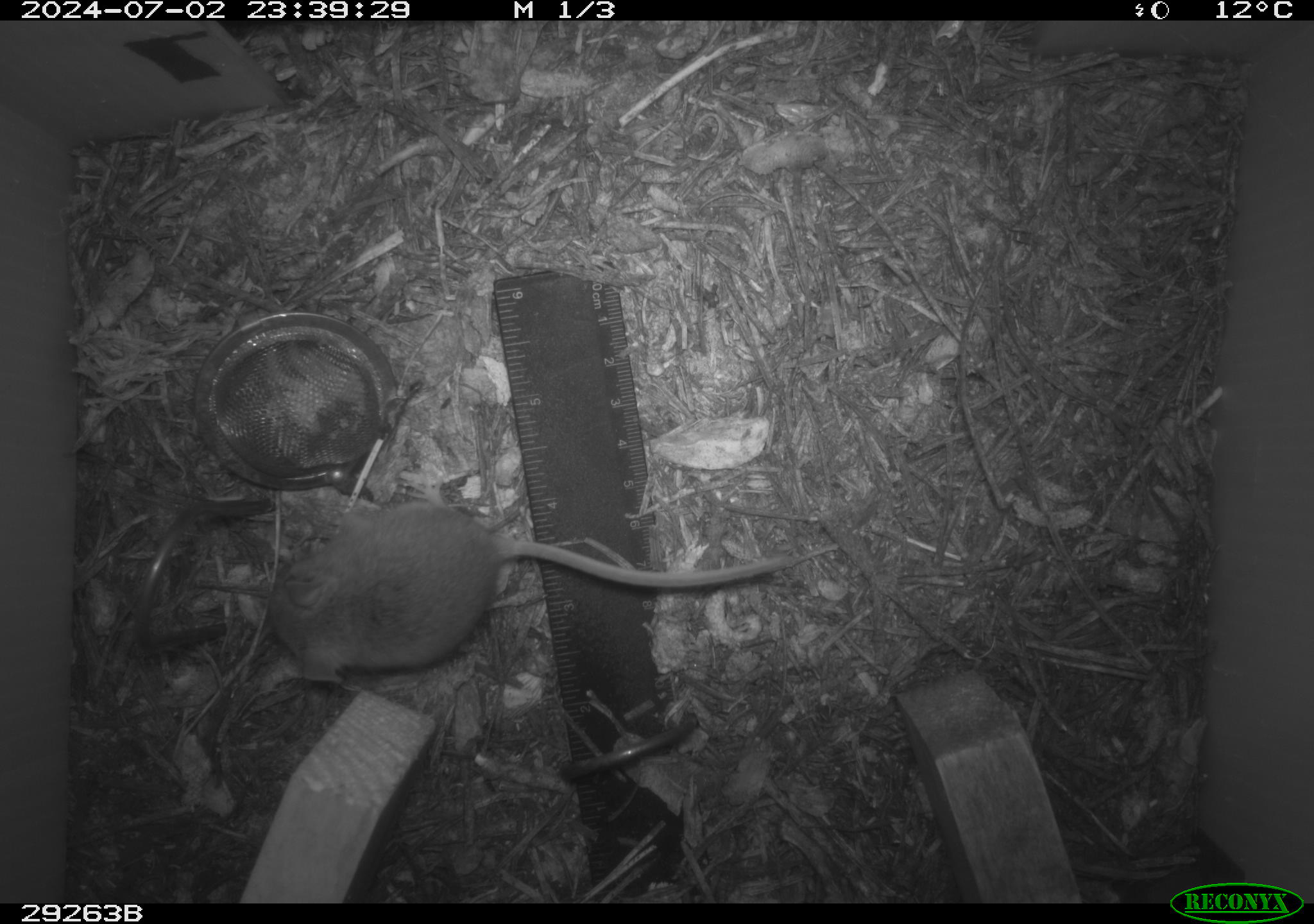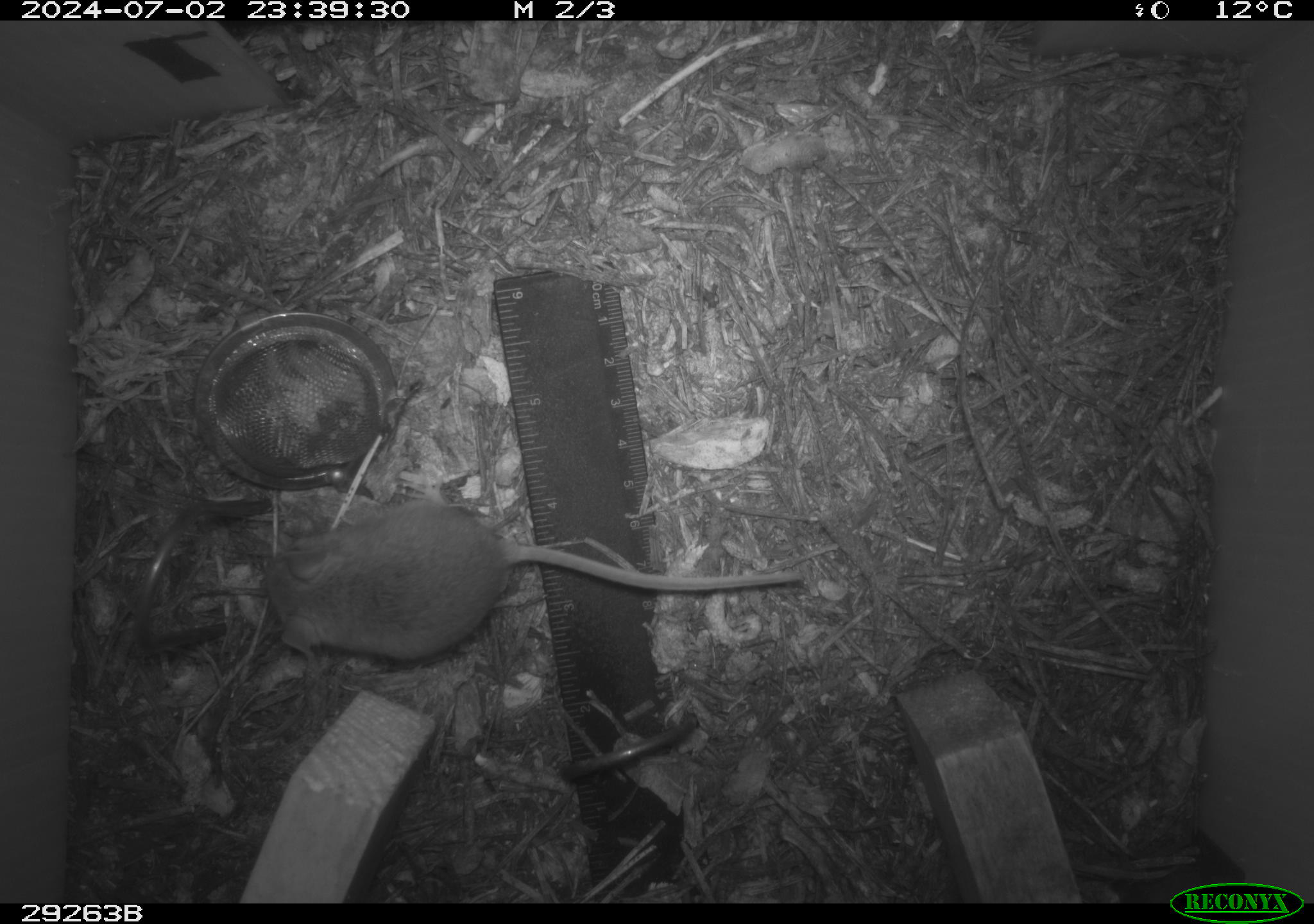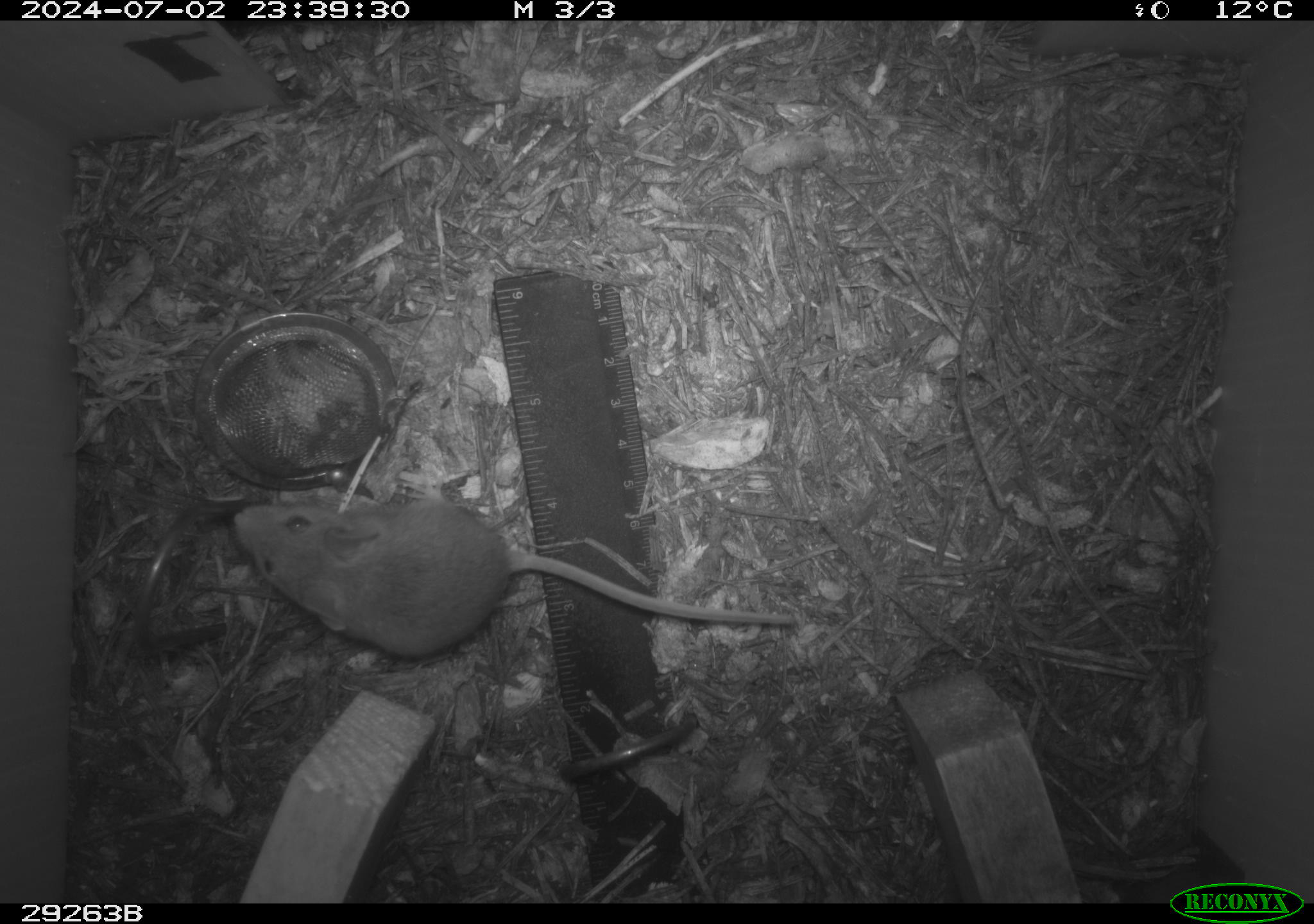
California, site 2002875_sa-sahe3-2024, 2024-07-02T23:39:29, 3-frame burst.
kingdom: Animalia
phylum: Chordata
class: Mammalia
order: Rodentia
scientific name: Rodentia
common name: rodent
Rodent (Rodentia).